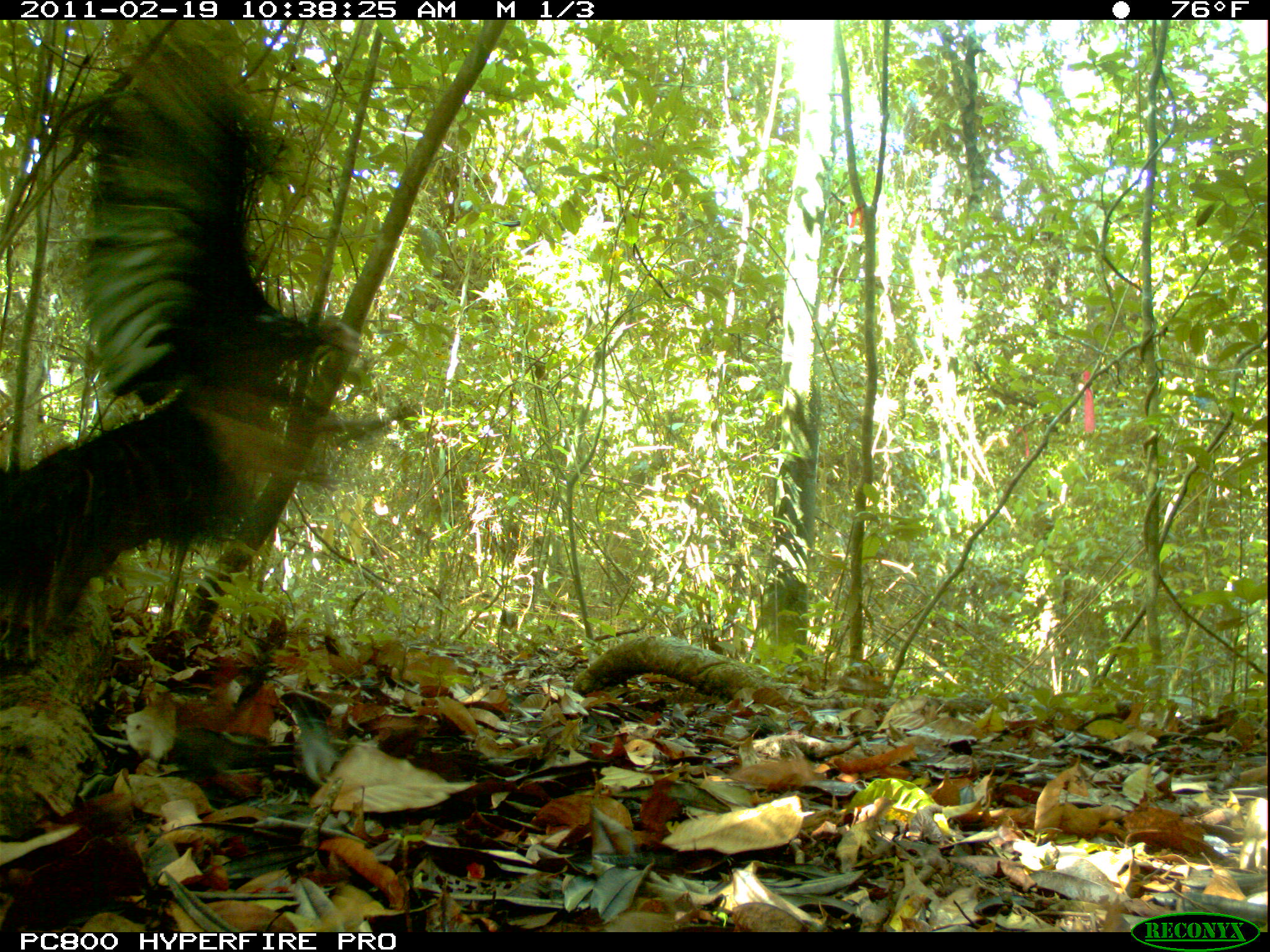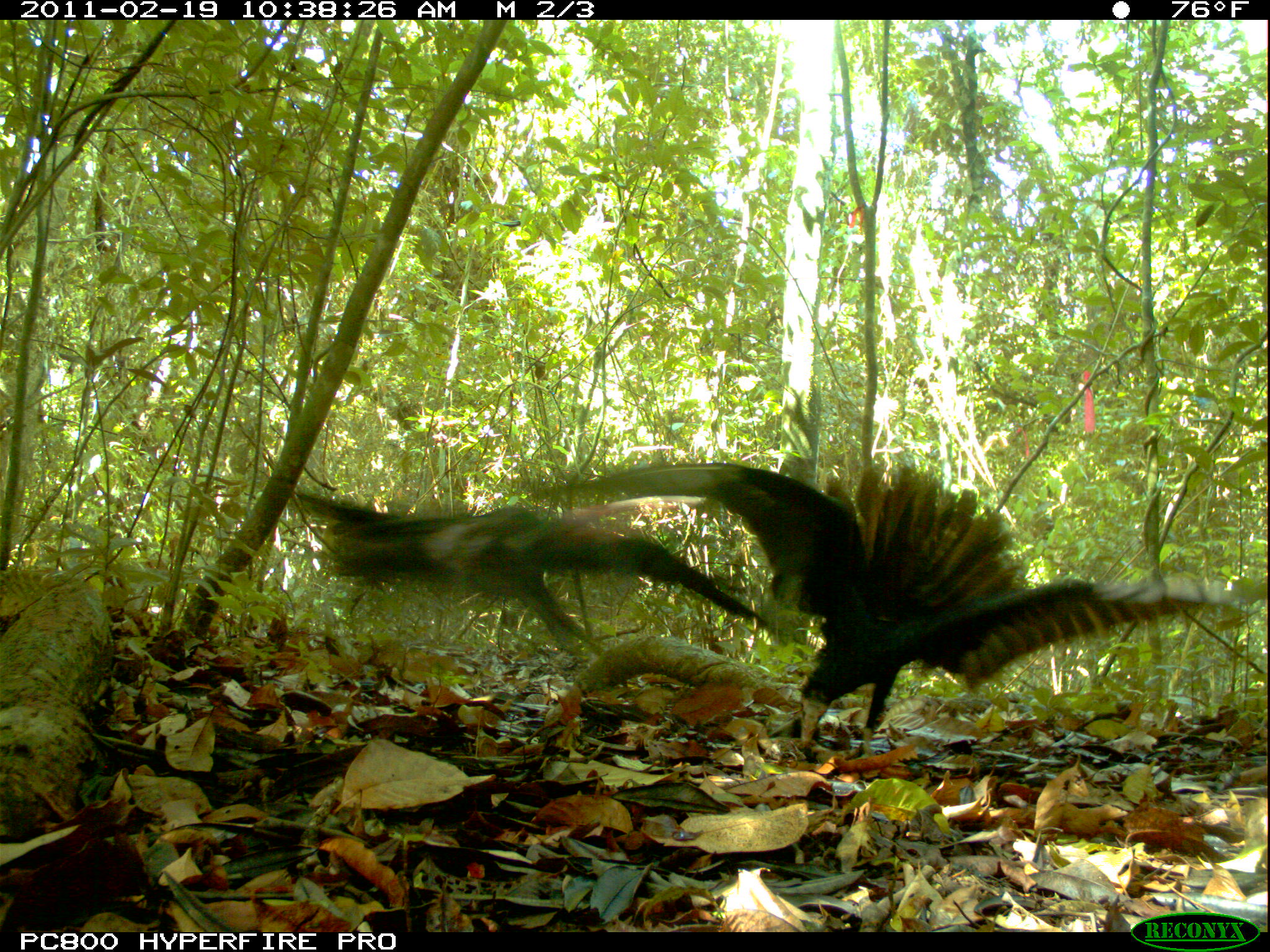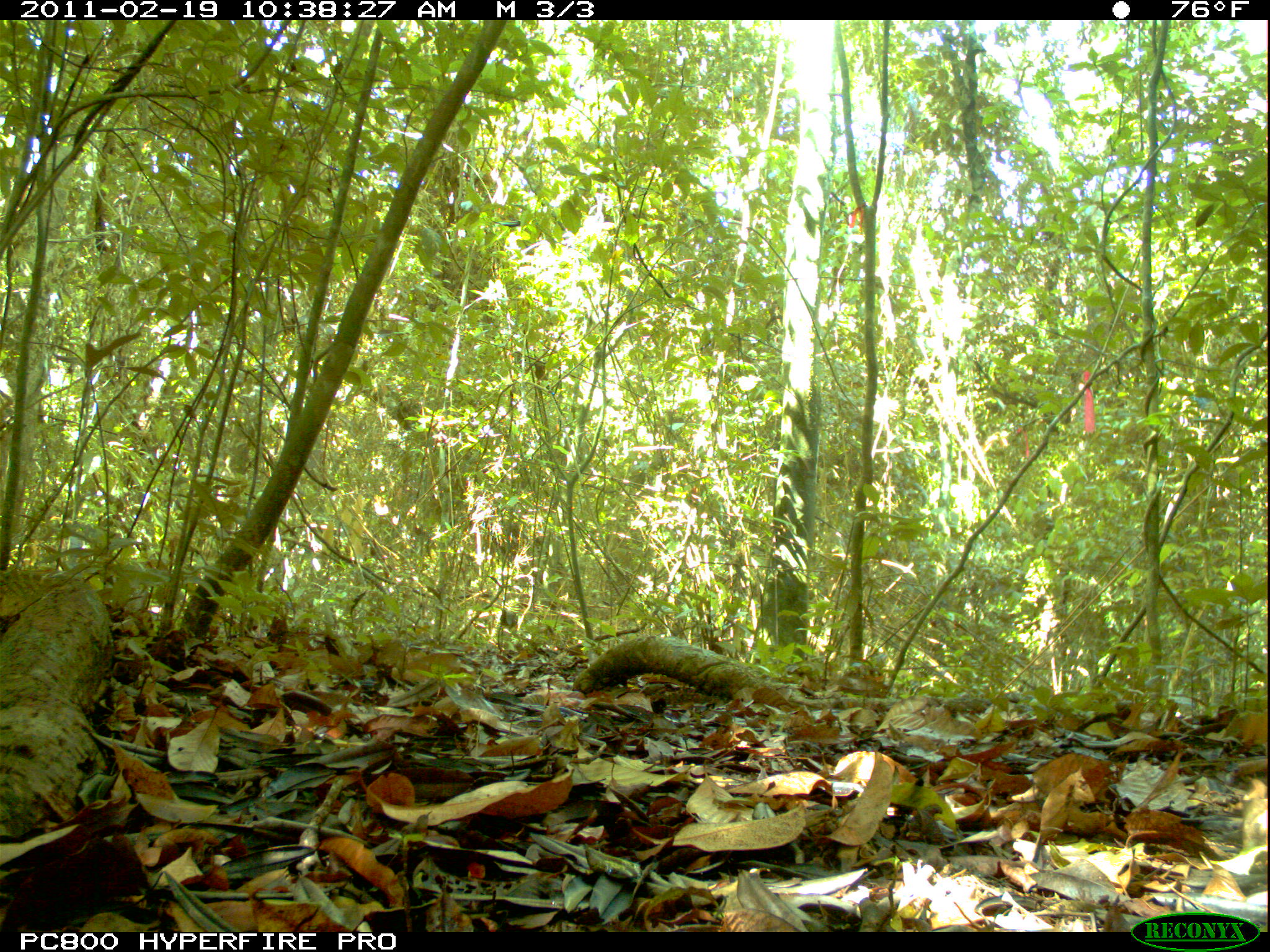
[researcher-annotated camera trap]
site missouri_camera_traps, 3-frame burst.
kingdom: Animalia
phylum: Chordata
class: Aves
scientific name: Aves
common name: bird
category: bird spec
Bird spec (bird) (Aves). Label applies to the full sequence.